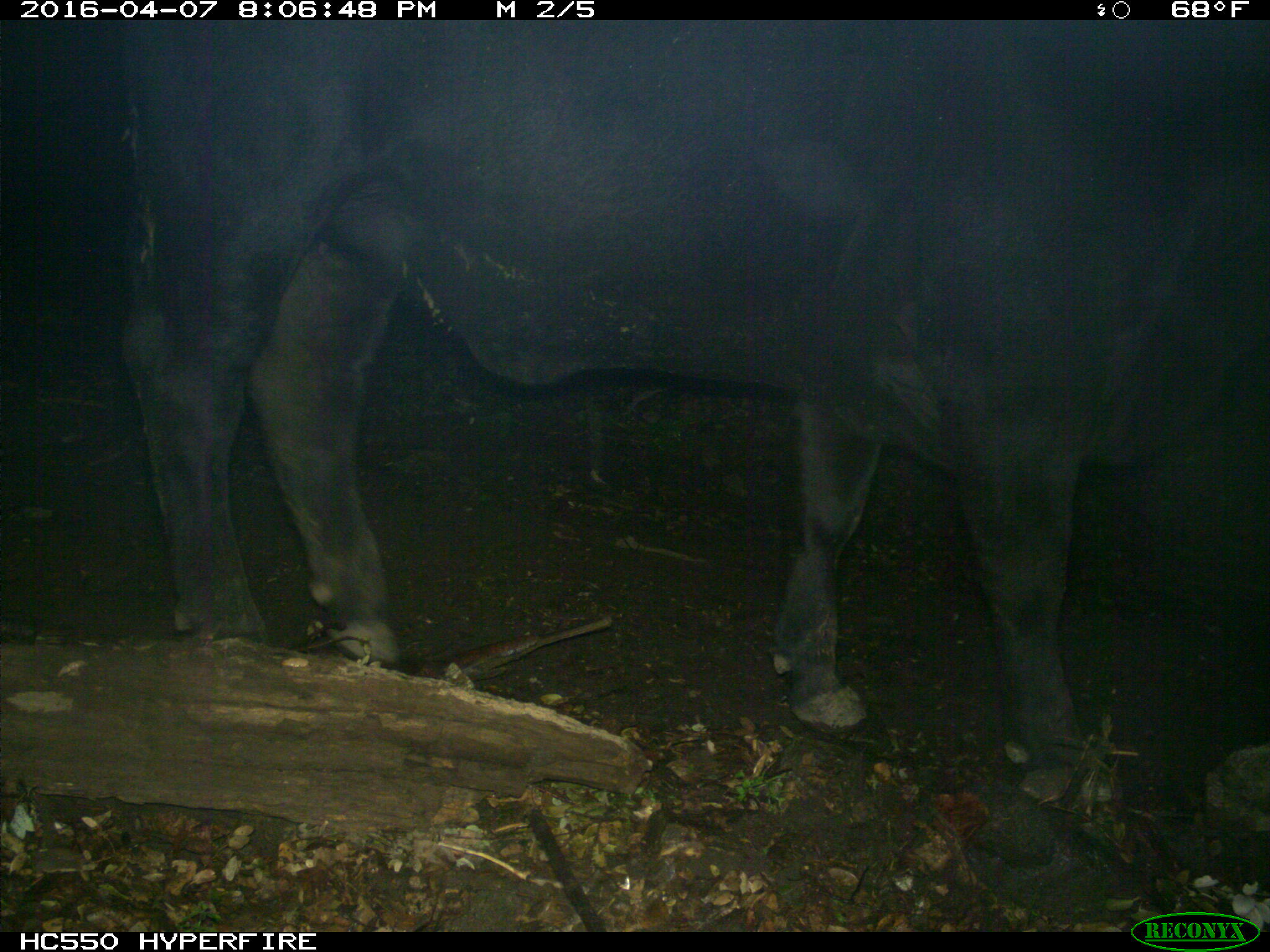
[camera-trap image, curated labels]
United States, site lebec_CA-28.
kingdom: Animalia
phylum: Chordata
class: Mammalia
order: Artiodactyla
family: Bovidae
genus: Bos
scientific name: Bos taurus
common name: domestic cow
Bos taurus (domestic cow).